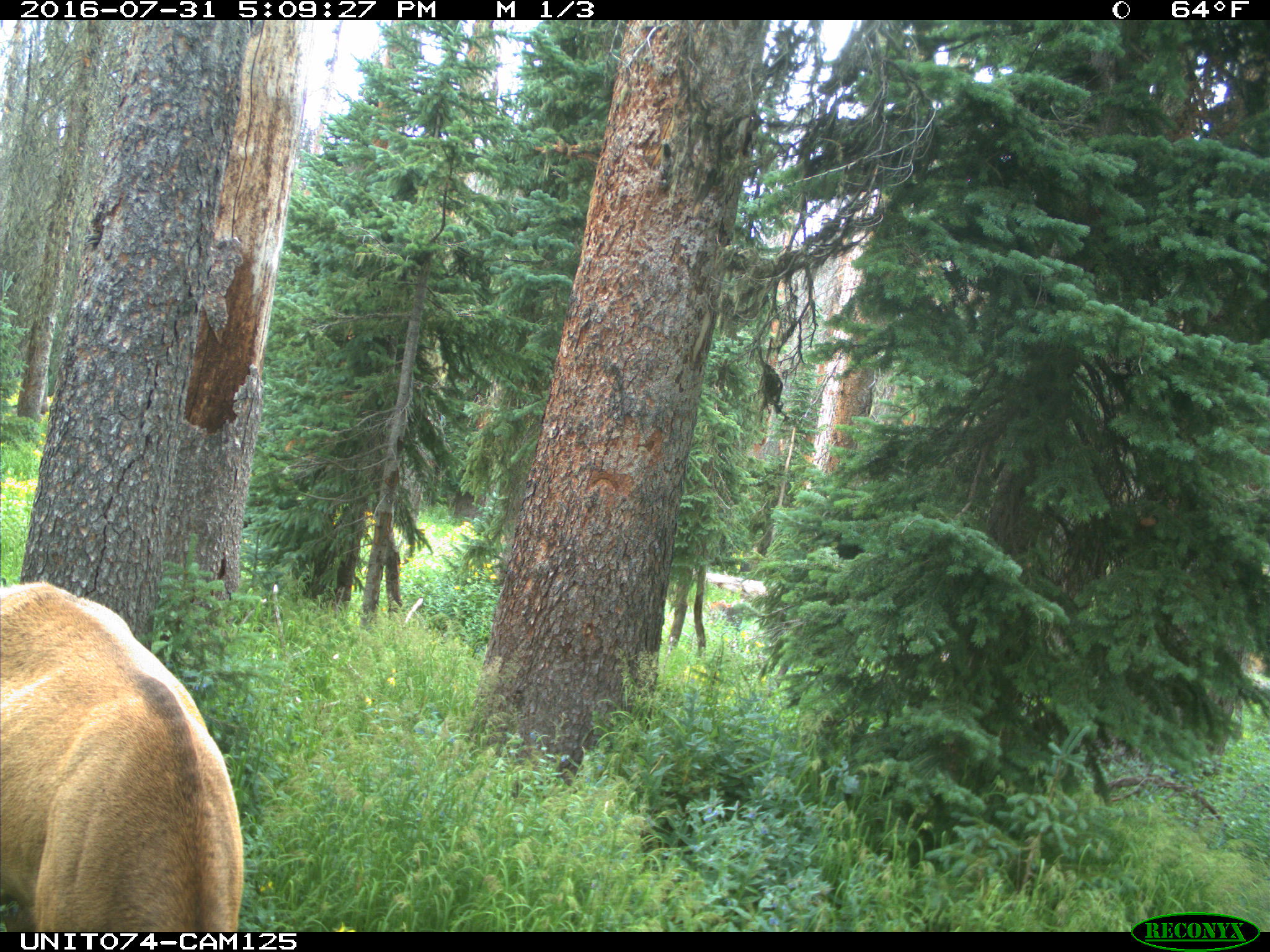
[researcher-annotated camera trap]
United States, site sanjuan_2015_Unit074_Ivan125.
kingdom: Animalia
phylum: Chordata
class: Mammalia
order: Artiodactyla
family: Cervidae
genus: Cervus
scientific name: Cervus elaphus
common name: red deer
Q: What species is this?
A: Cervus elaphus (red deer).